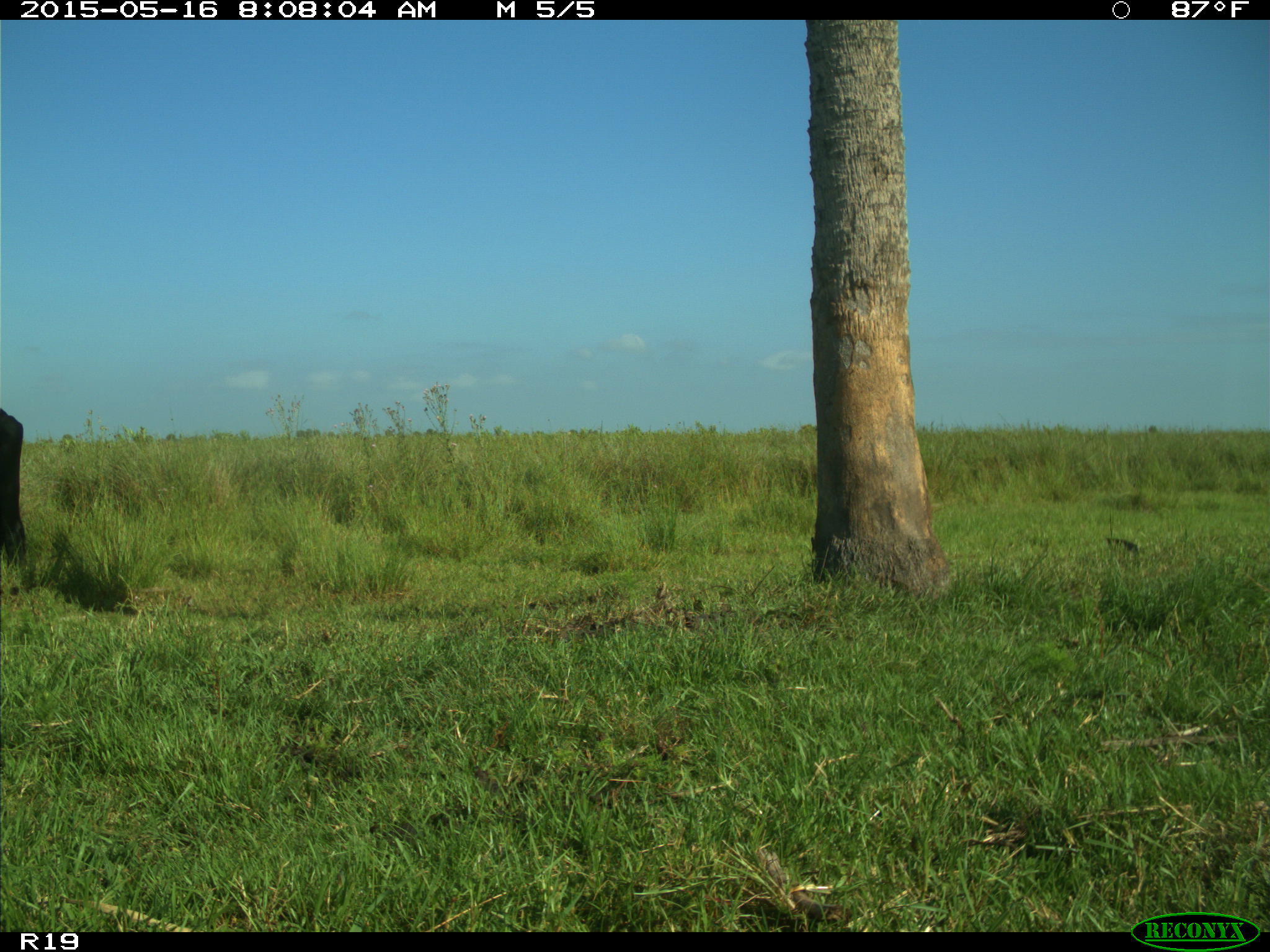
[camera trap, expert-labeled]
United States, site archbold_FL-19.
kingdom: Animalia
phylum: Chordata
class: Mammalia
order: Artiodactyla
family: Bovidae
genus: Bos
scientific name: Bos taurus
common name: domestic cow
Bos taurus (domestic cow).